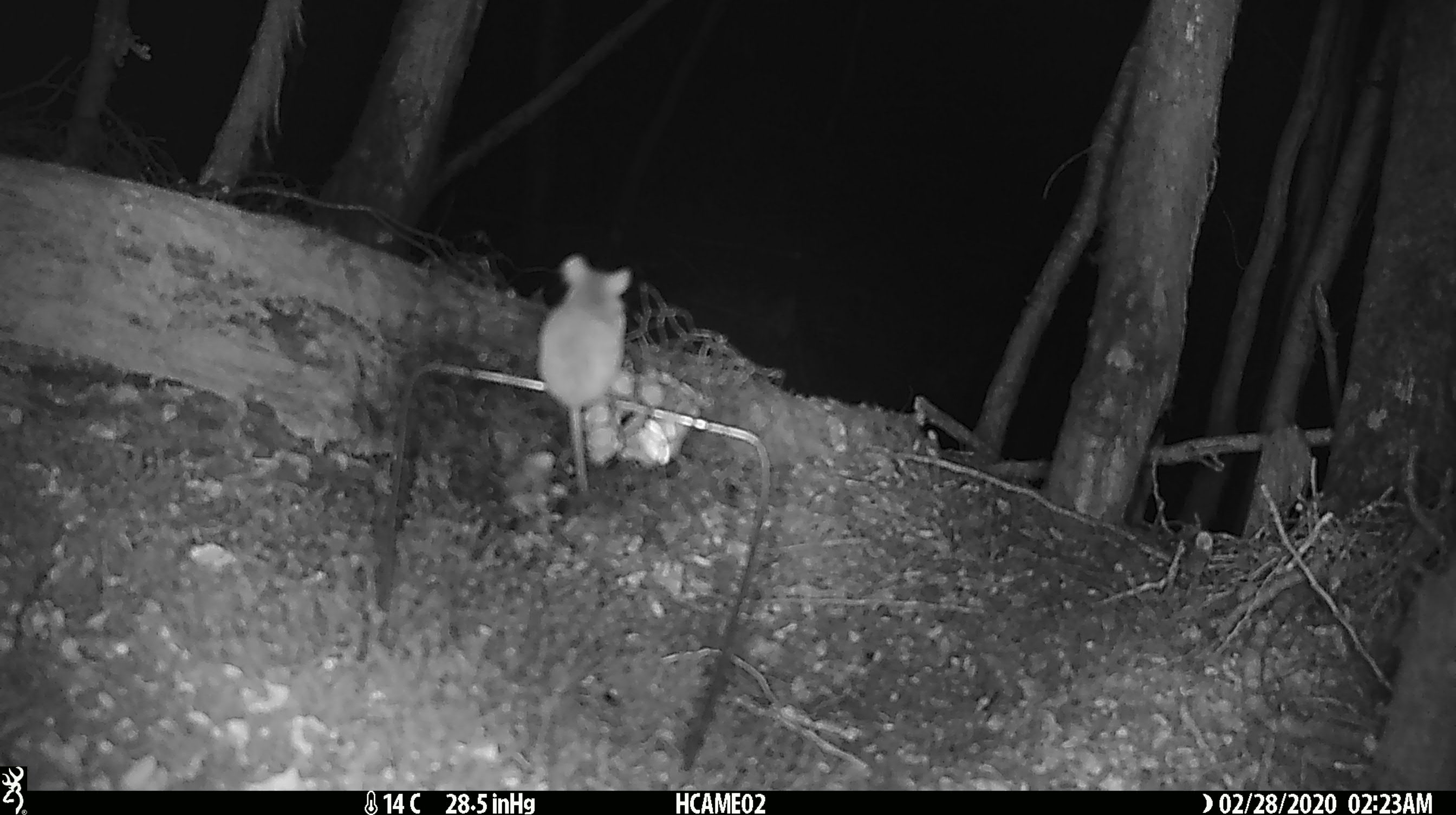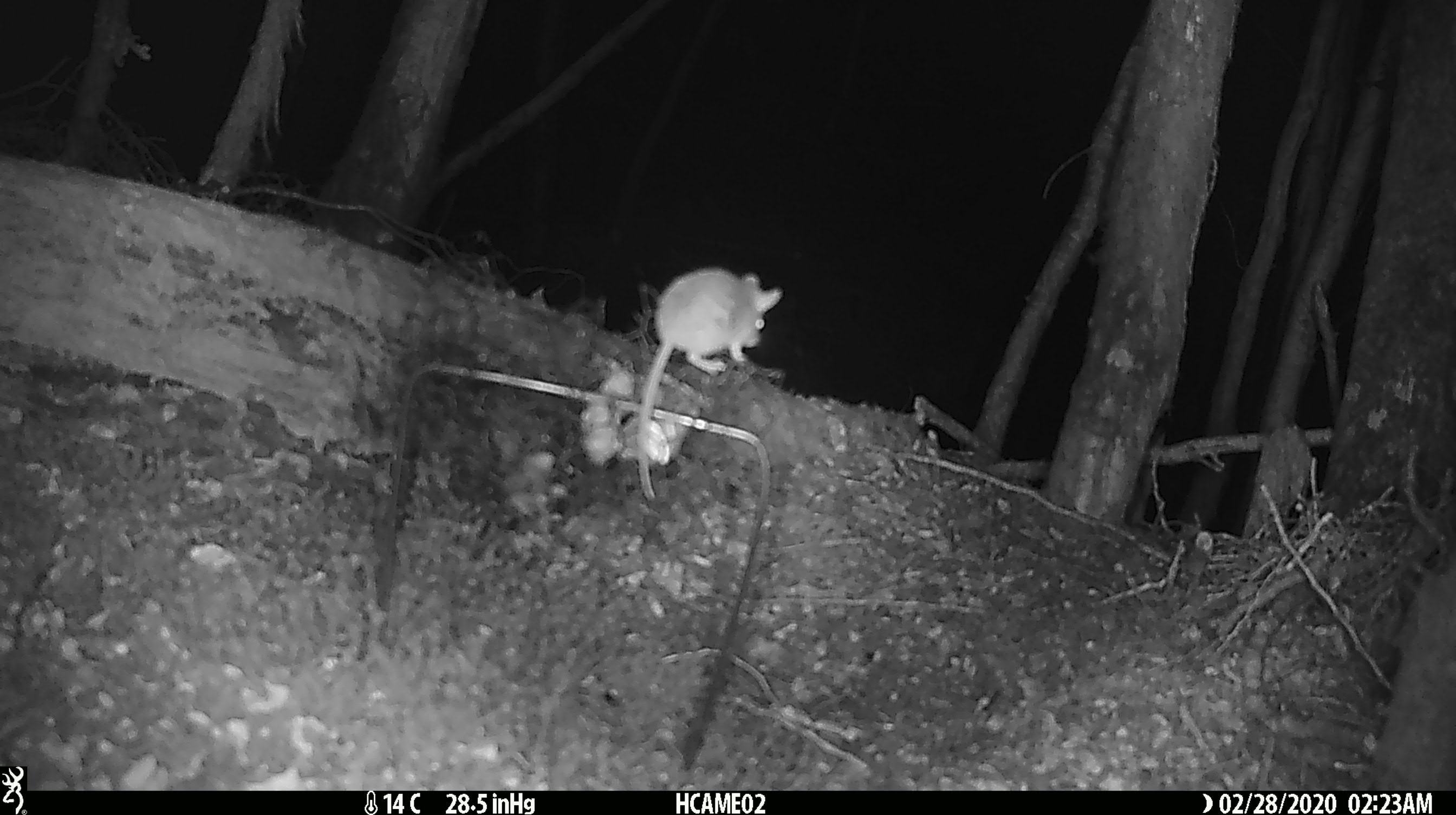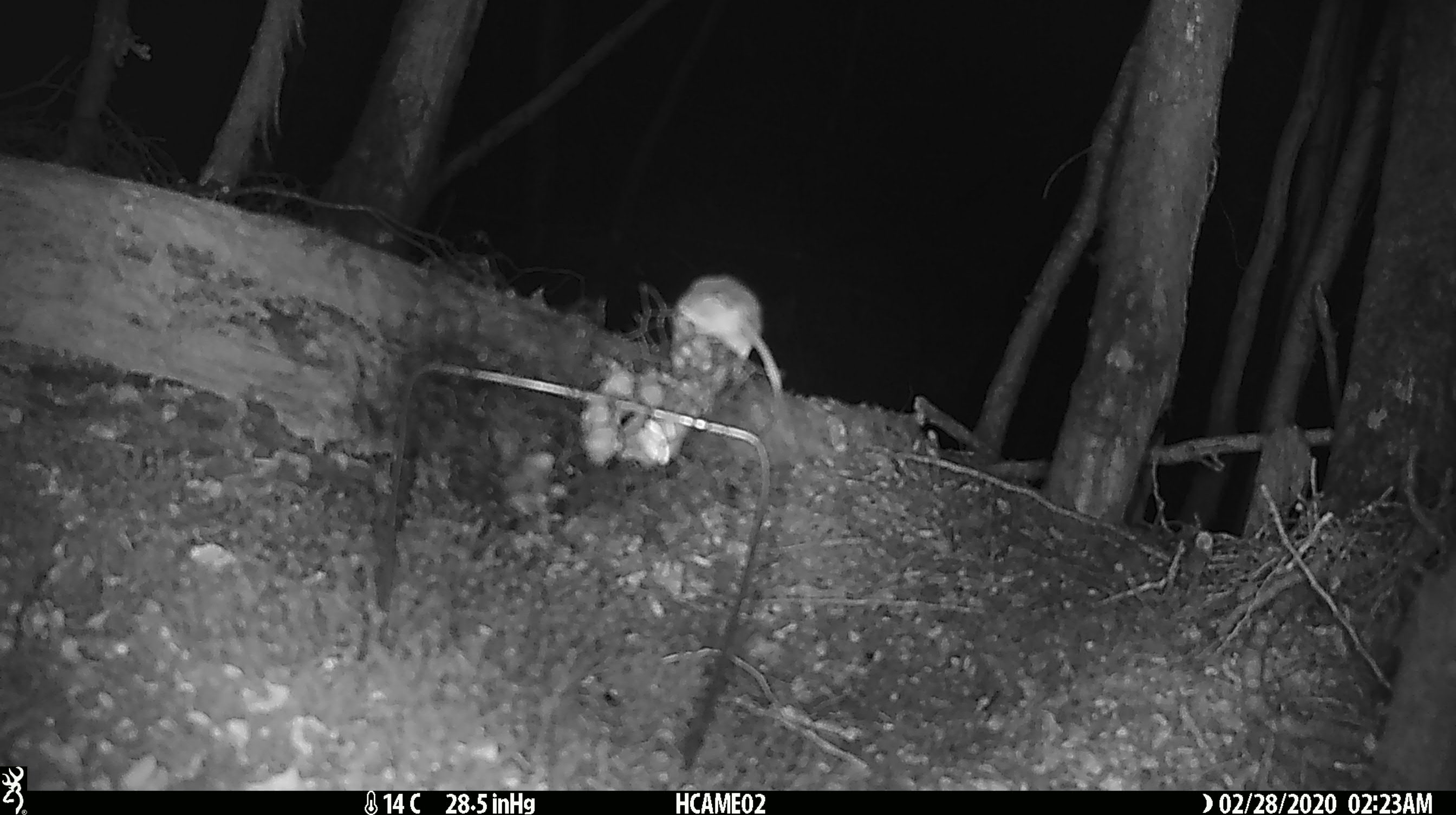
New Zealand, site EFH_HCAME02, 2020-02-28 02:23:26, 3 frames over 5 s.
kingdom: Animalia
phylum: Chordata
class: Mammalia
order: Rodentia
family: Muridae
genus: Mus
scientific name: Mus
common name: mouse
Mouse (Mus).